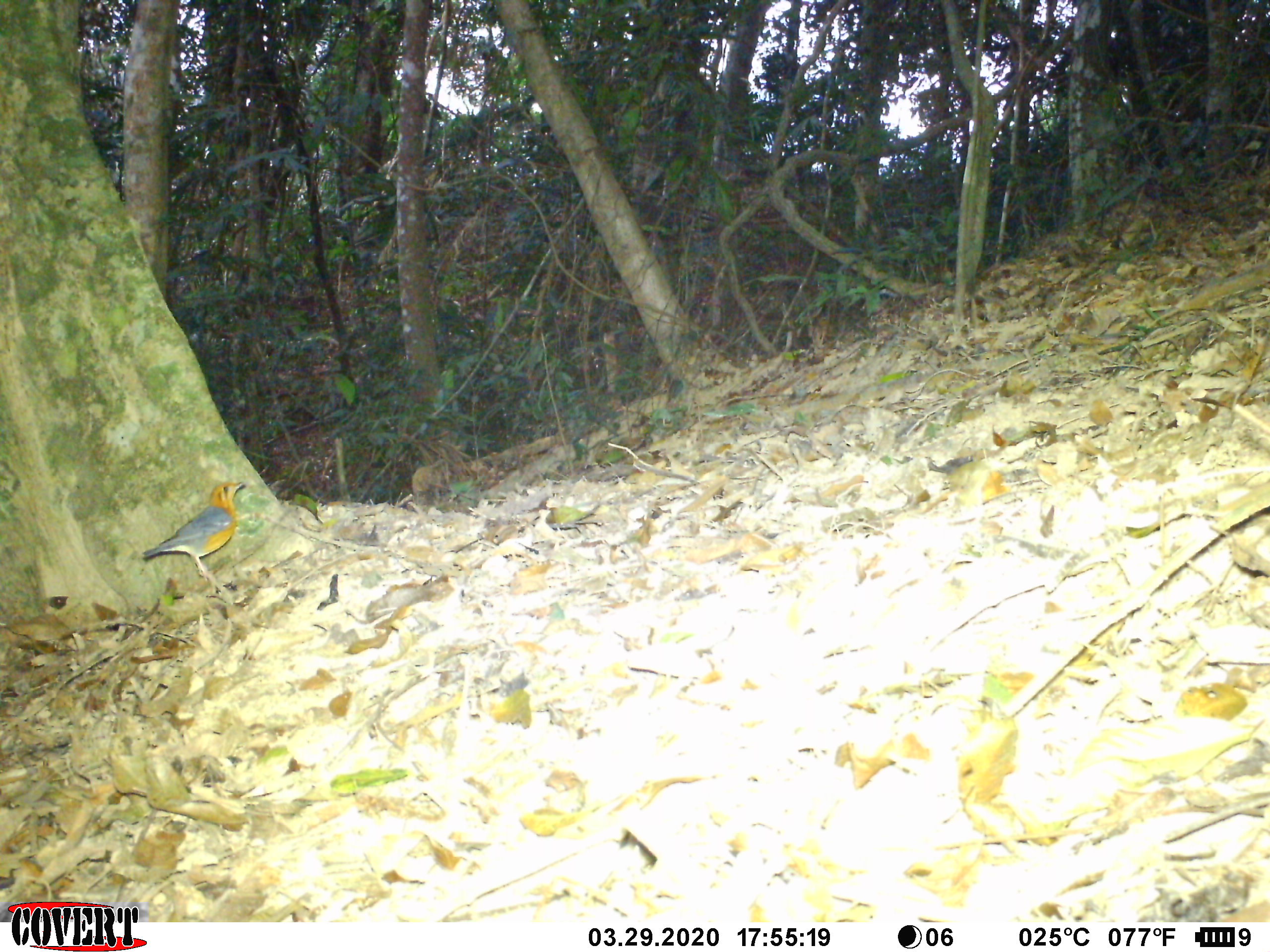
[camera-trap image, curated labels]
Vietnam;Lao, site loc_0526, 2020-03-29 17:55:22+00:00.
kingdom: Animalia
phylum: Chordata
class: Aves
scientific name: Aves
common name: bird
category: unidentified bird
Unidentified bird (bird) (Aves). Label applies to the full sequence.